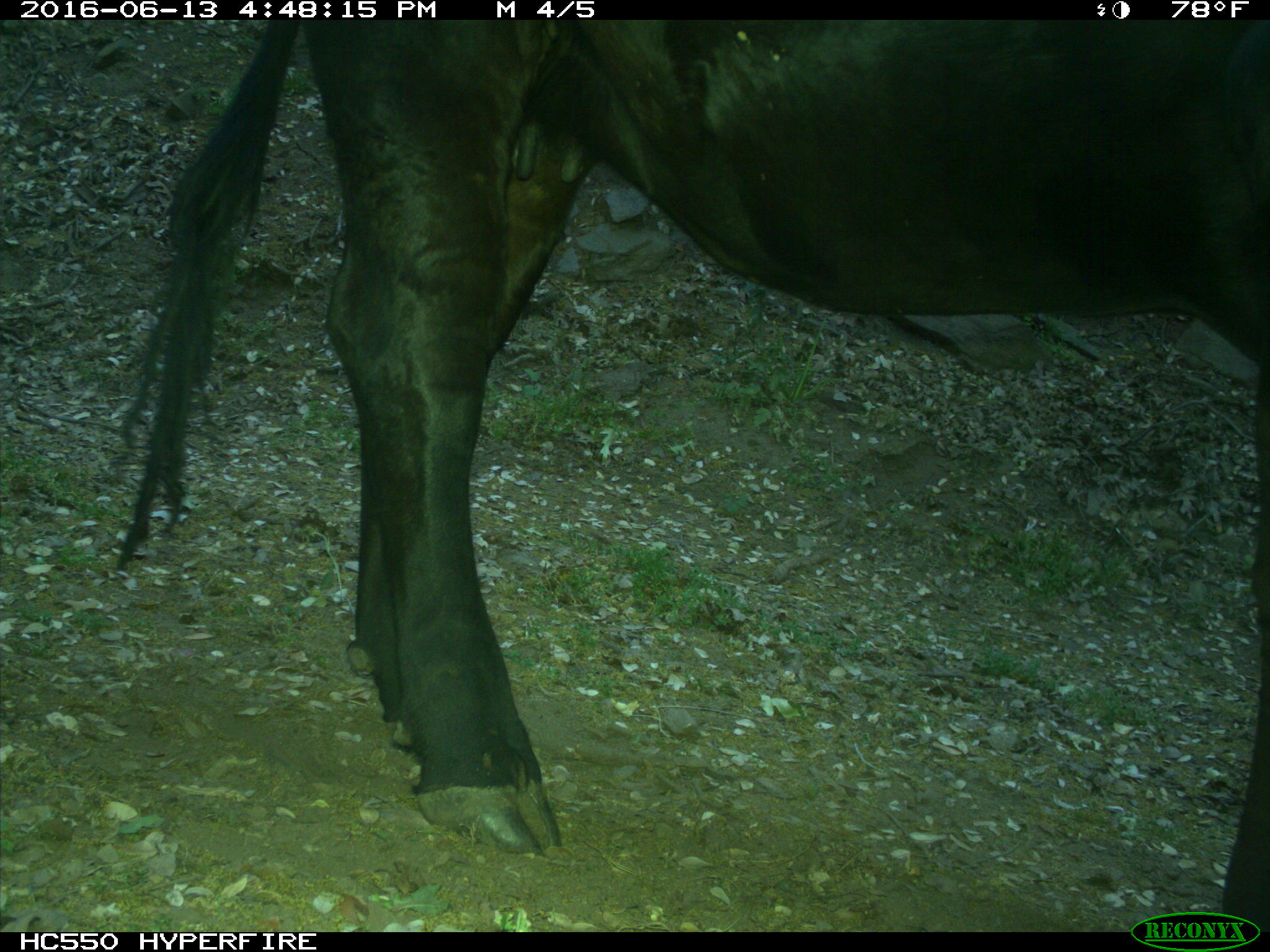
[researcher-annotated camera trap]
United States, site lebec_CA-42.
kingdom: Animalia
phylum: Chordata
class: Mammalia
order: Artiodactyla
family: Bovidae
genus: Bos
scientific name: Bos taurus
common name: domestic cow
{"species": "Bos taurus (domestic cow)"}